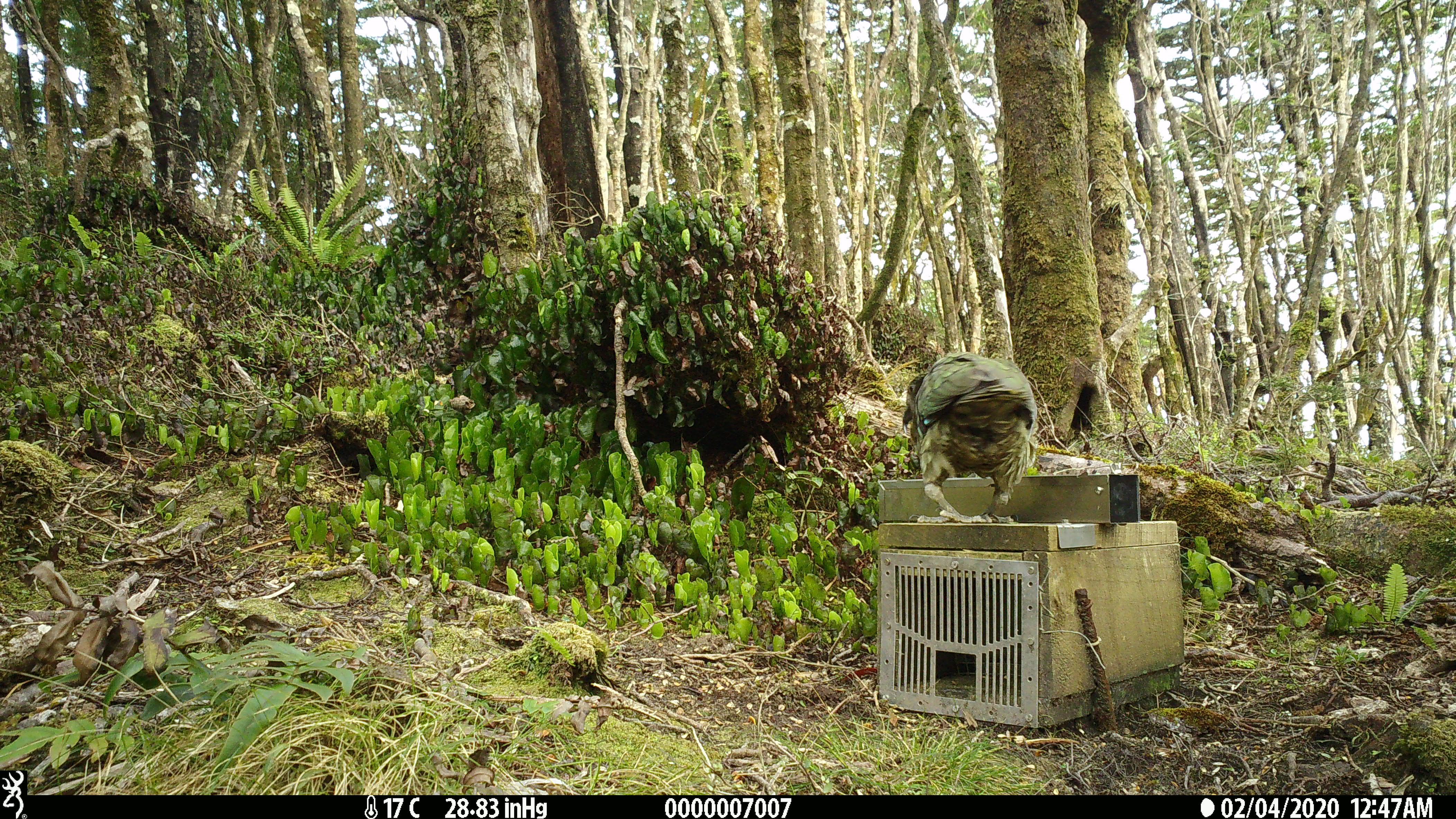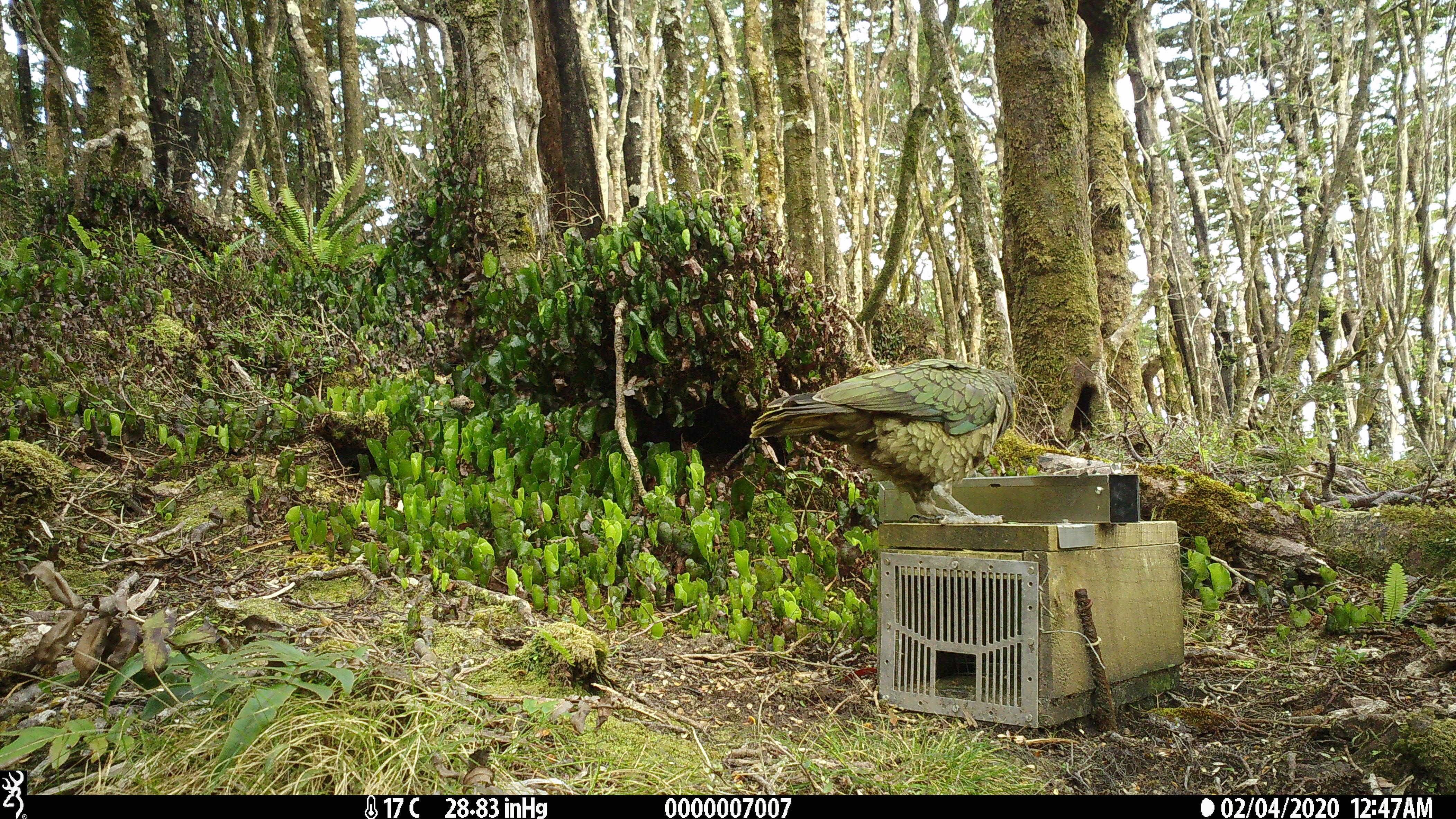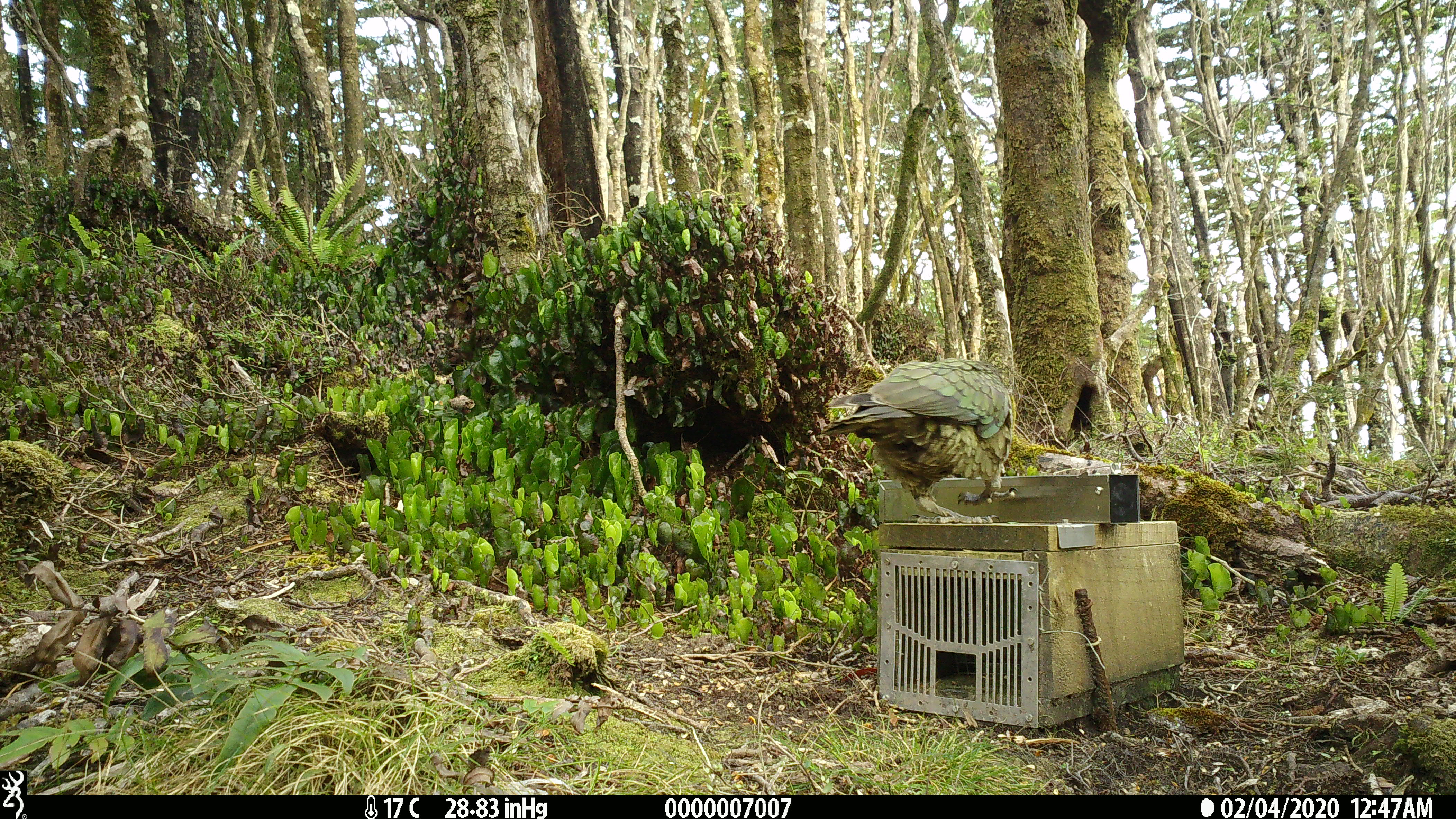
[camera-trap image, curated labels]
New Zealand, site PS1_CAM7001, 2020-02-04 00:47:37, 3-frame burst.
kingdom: Animalia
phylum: Chordata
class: Aves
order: Psittaciformes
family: Strigopidae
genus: Nestor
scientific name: Nestor notabilis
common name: kea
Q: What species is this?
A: Kea (Nestor notabilis).